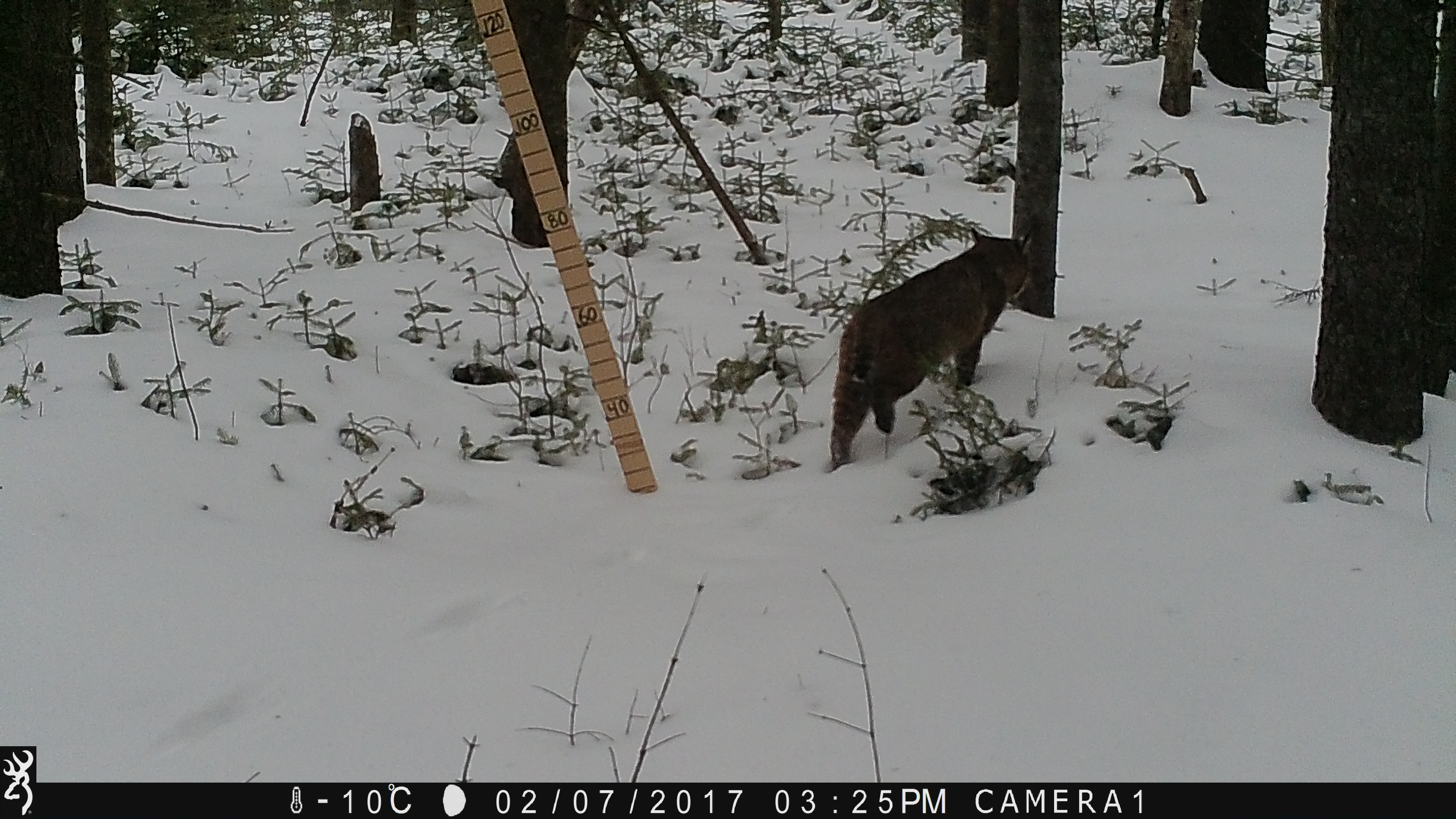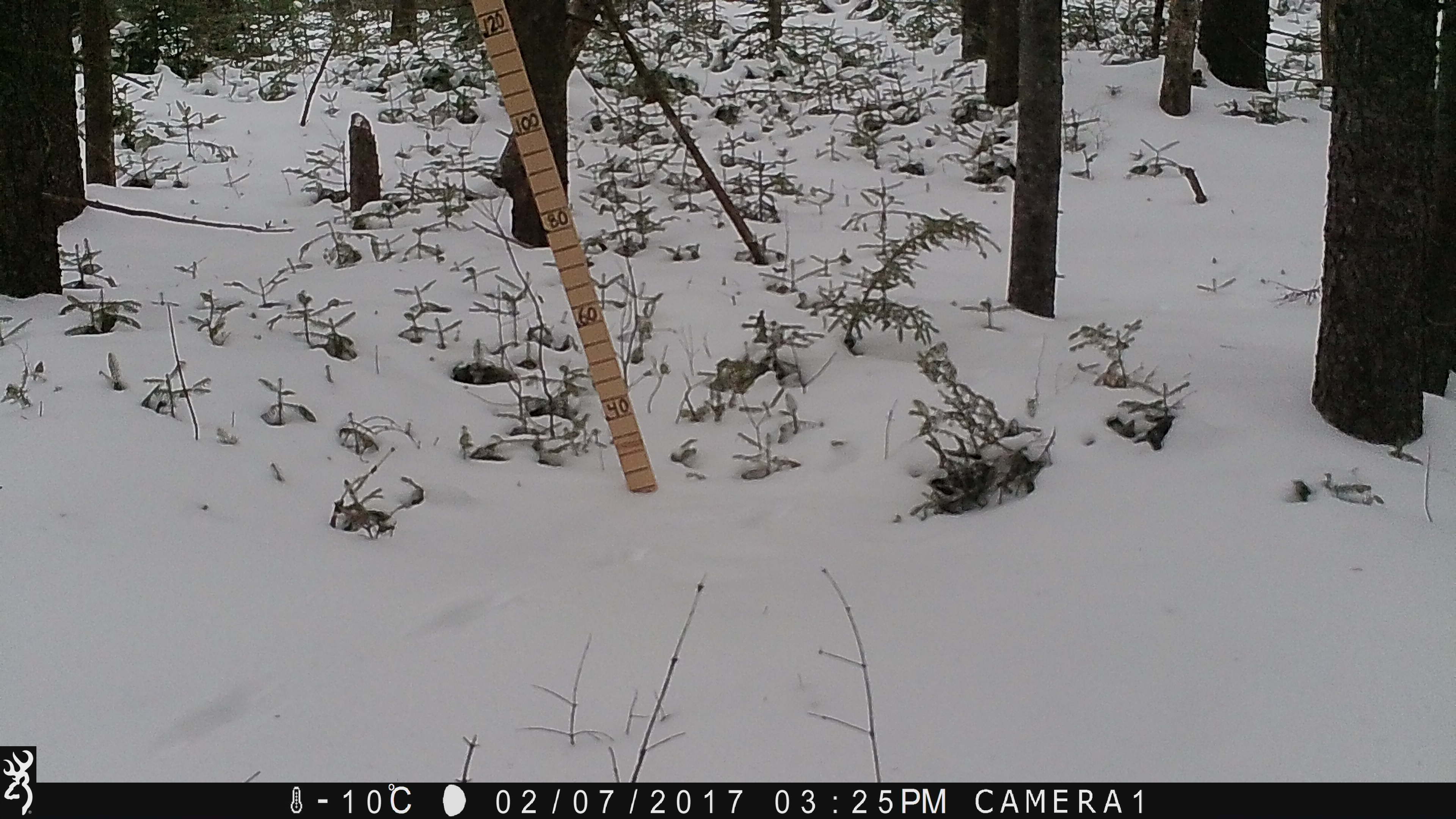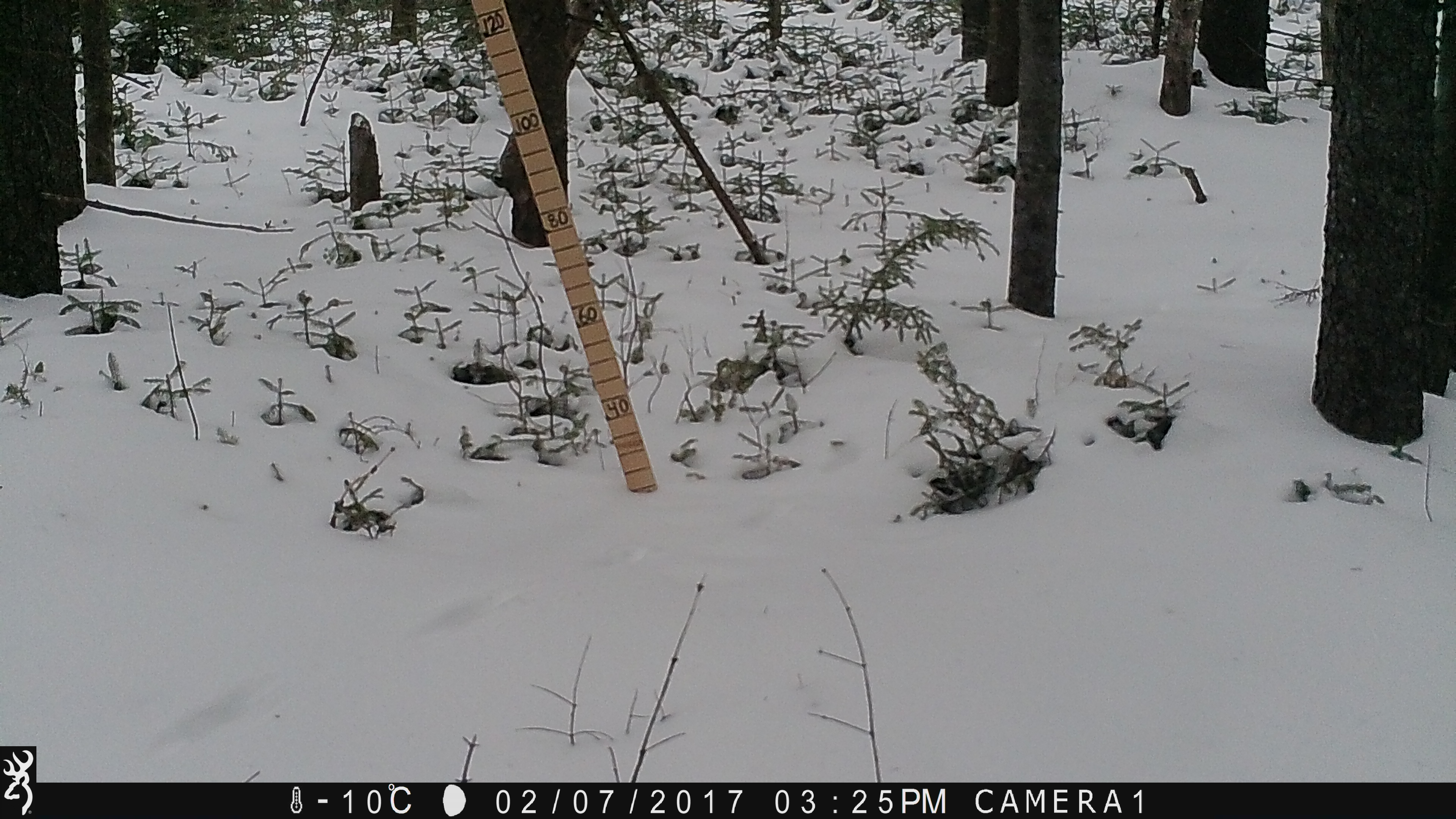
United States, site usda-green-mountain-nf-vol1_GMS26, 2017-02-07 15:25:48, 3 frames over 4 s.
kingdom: Animalia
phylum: Chordata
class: Mammalia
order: Carnivora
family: Felidae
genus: Lynx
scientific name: Lynx rufus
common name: bobcat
Bobcat (Lynx rufus).